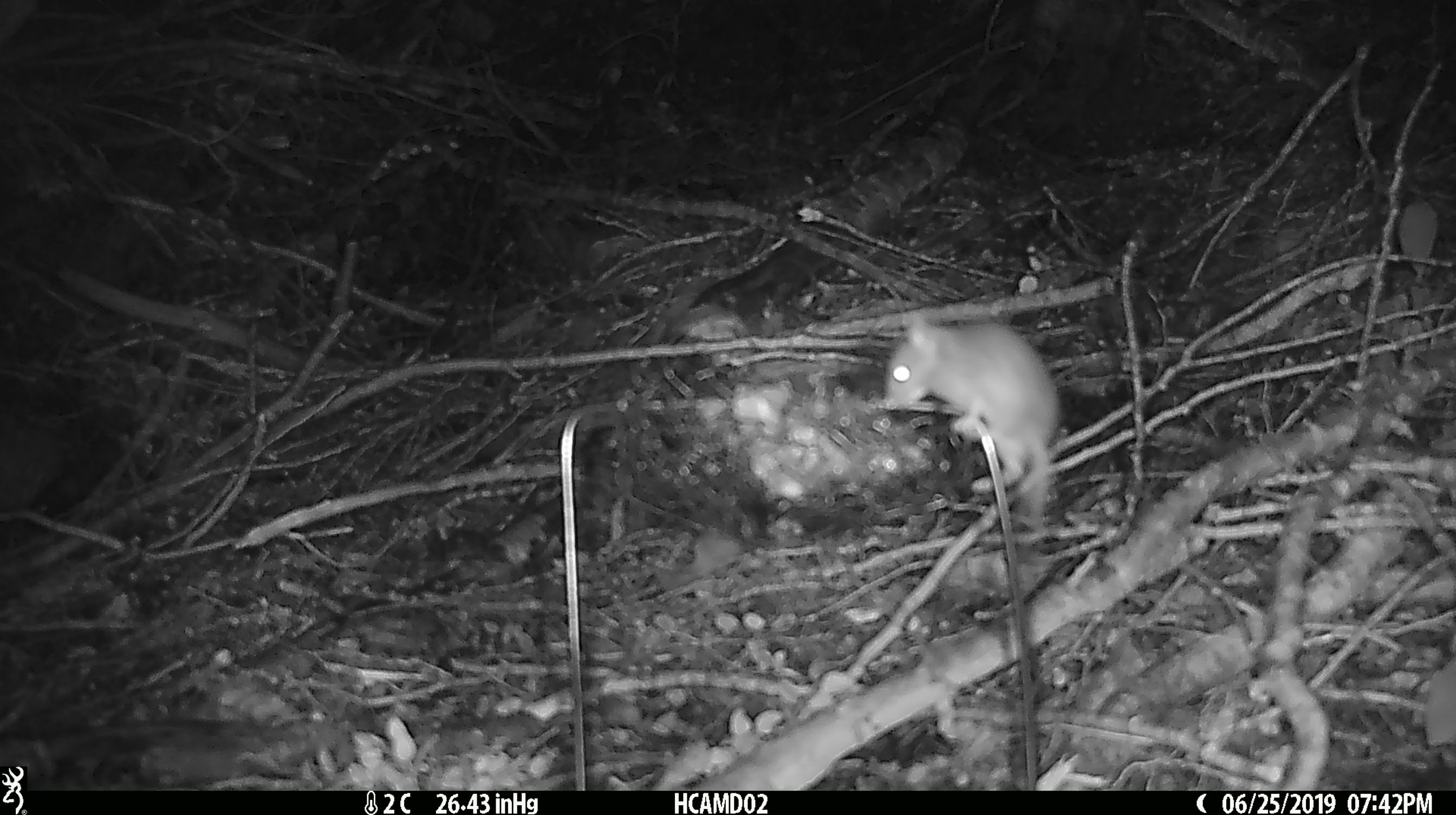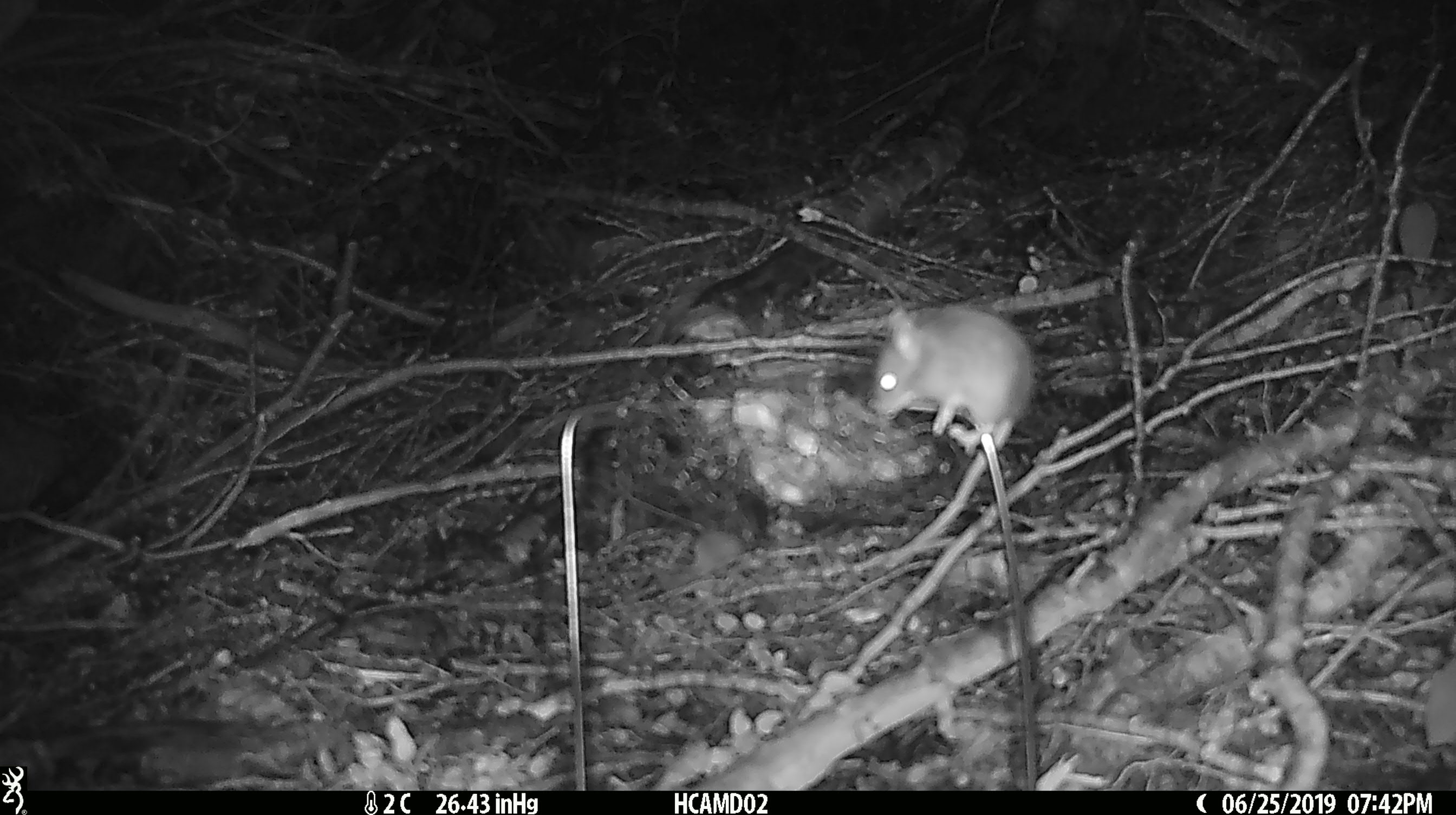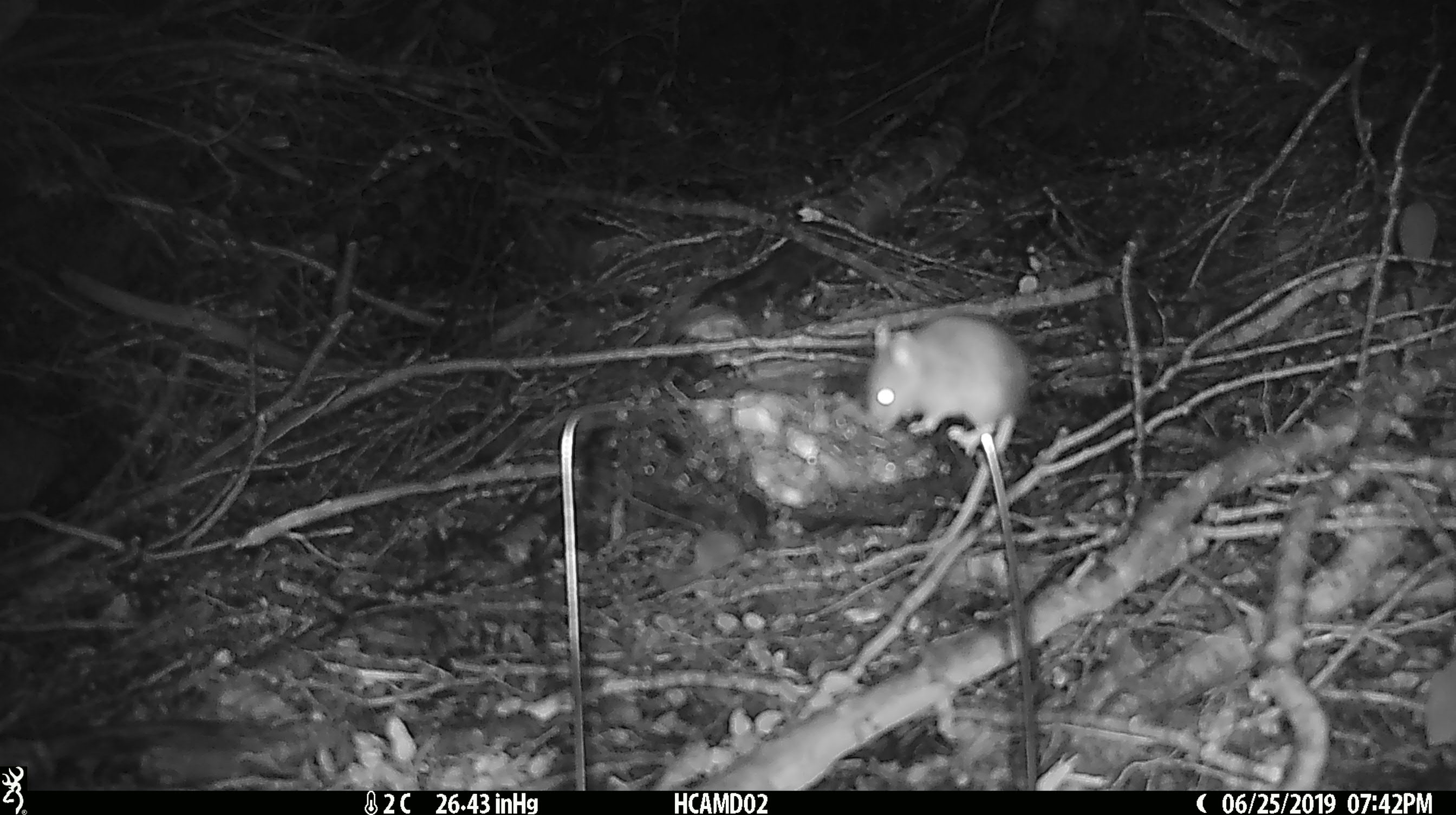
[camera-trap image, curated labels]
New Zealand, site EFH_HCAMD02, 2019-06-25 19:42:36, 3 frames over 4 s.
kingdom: Animalia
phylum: Chordata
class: Mammalia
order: Rodentia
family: Muridae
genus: Mus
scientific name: Mus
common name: mouse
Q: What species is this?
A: Mouse (Mus).